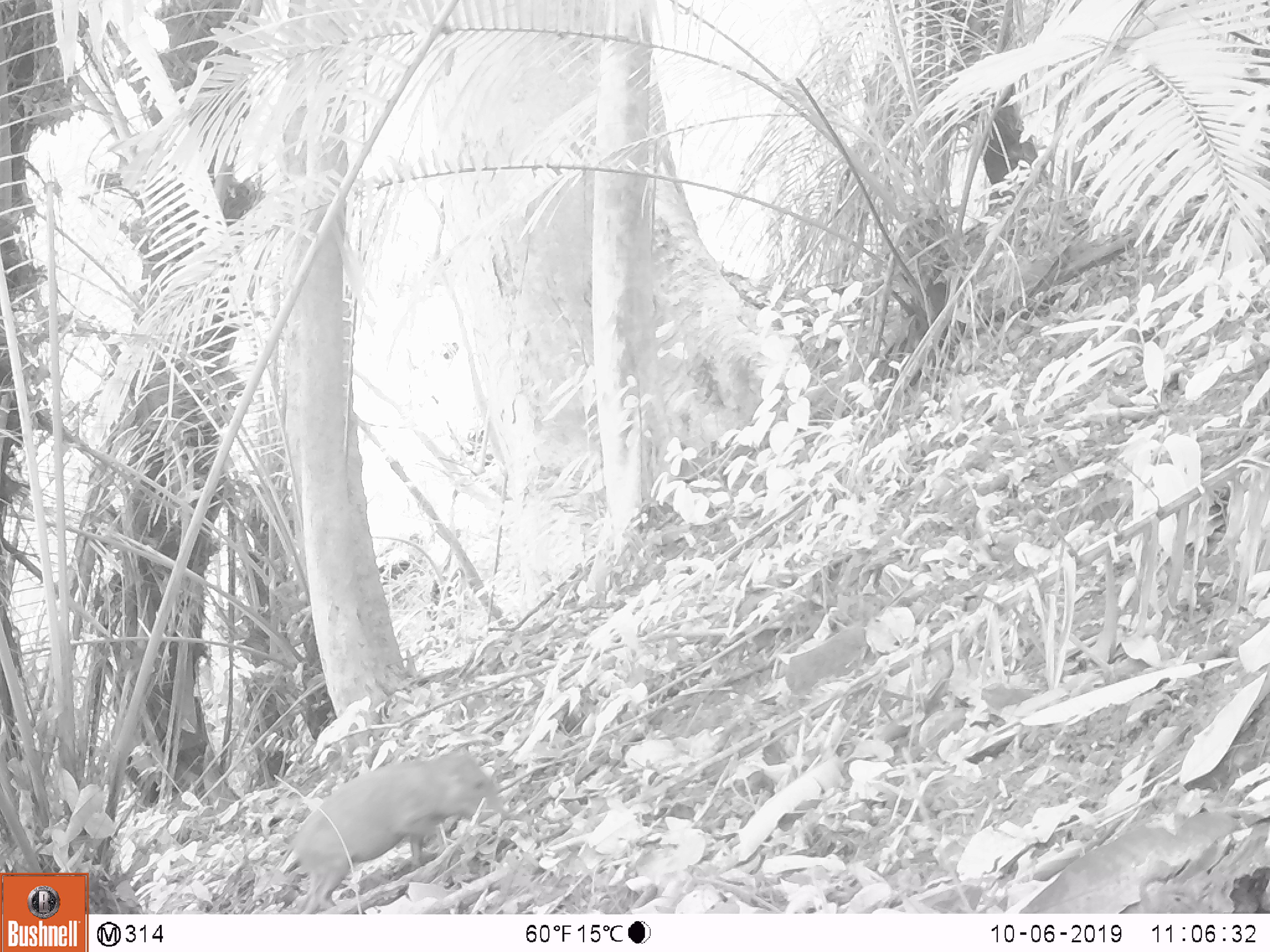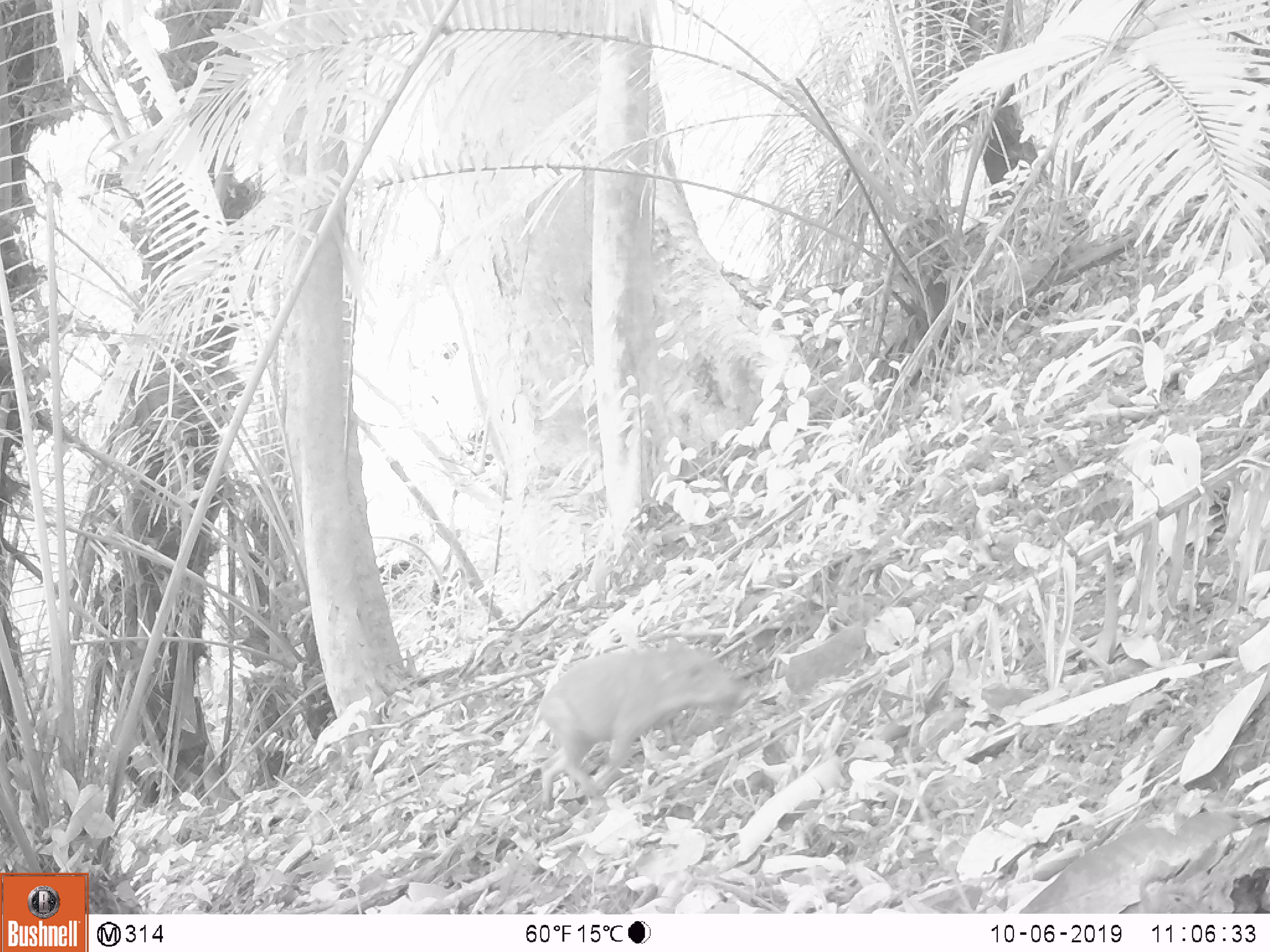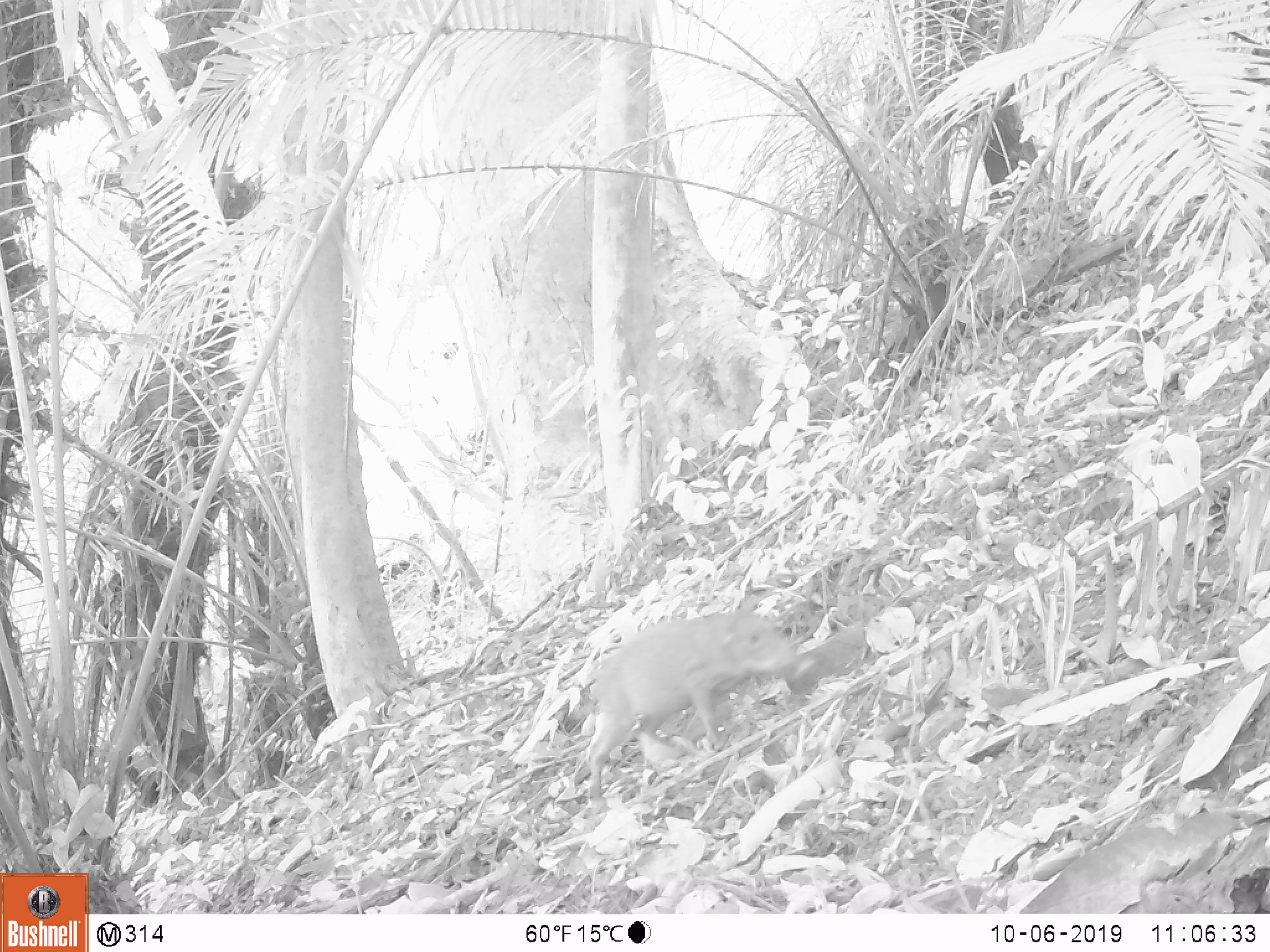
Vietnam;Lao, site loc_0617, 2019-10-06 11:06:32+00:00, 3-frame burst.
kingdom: Animalia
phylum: Chordata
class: Mammalia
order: Artiodactyla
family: Suidae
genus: Sus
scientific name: Sus scrofa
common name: eurasian wild pig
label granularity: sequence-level